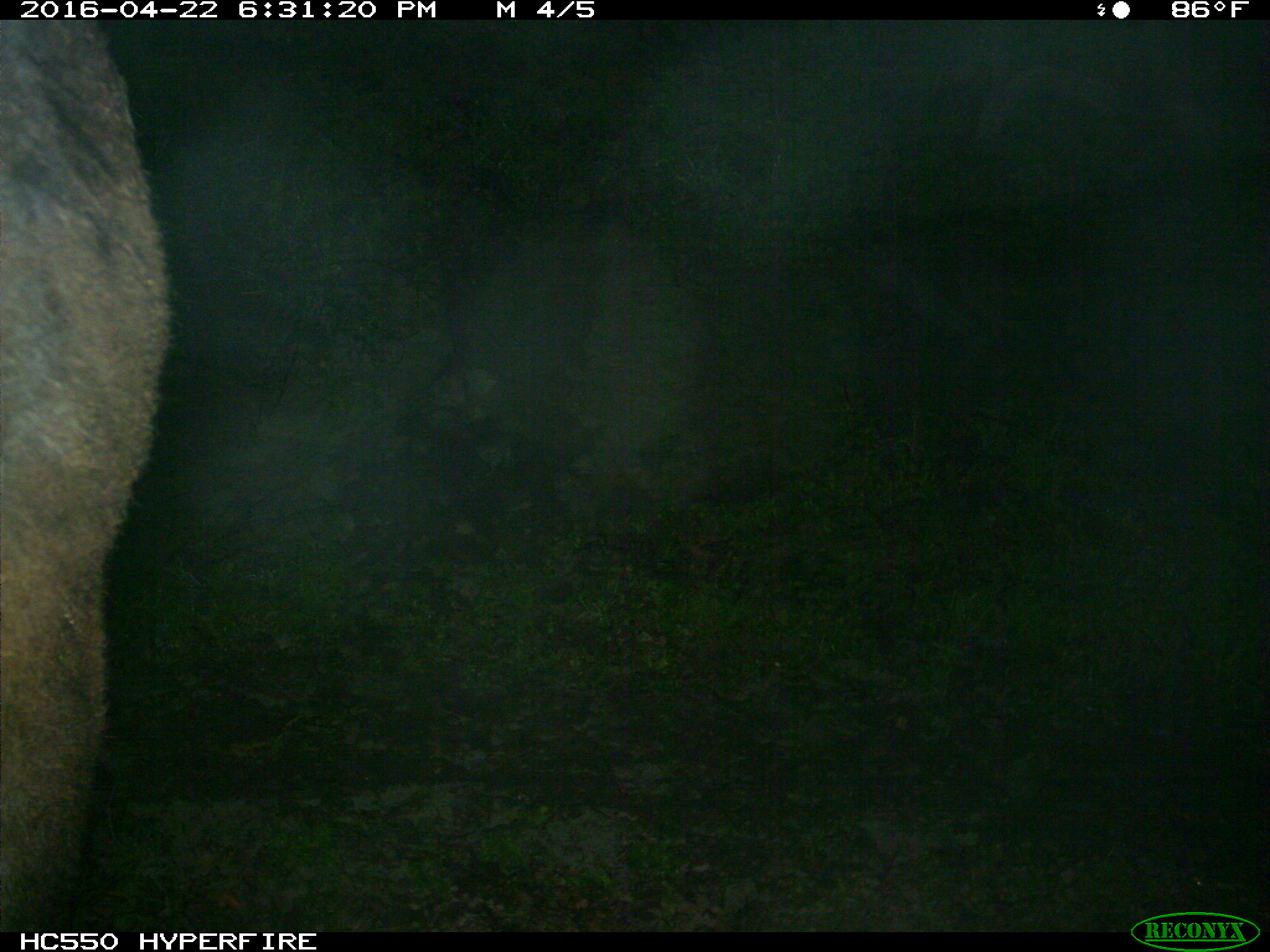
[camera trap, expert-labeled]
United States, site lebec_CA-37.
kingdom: Animalia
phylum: Chordata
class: Mammalia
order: Artiodactyla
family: Bovidae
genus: Bos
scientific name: Bos taurus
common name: domestic cow